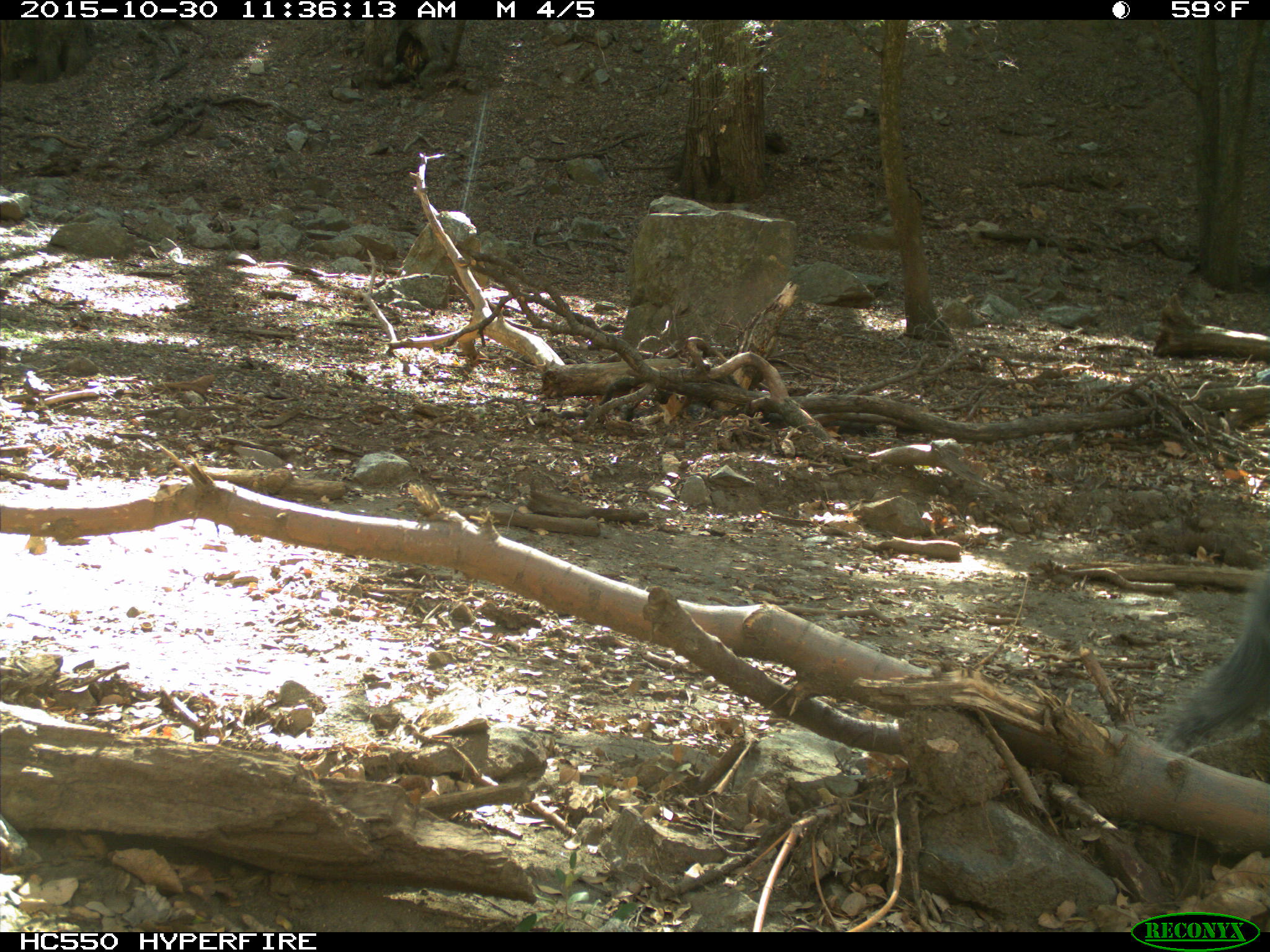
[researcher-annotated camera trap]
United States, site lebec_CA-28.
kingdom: Animalia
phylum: Chordata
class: Mammalia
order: Rodentia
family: Sciuridae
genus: Sciurus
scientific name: Sciurus carolinensis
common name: eastern gray squirrel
Sciurus carolinensis (eastern gray squirrel).